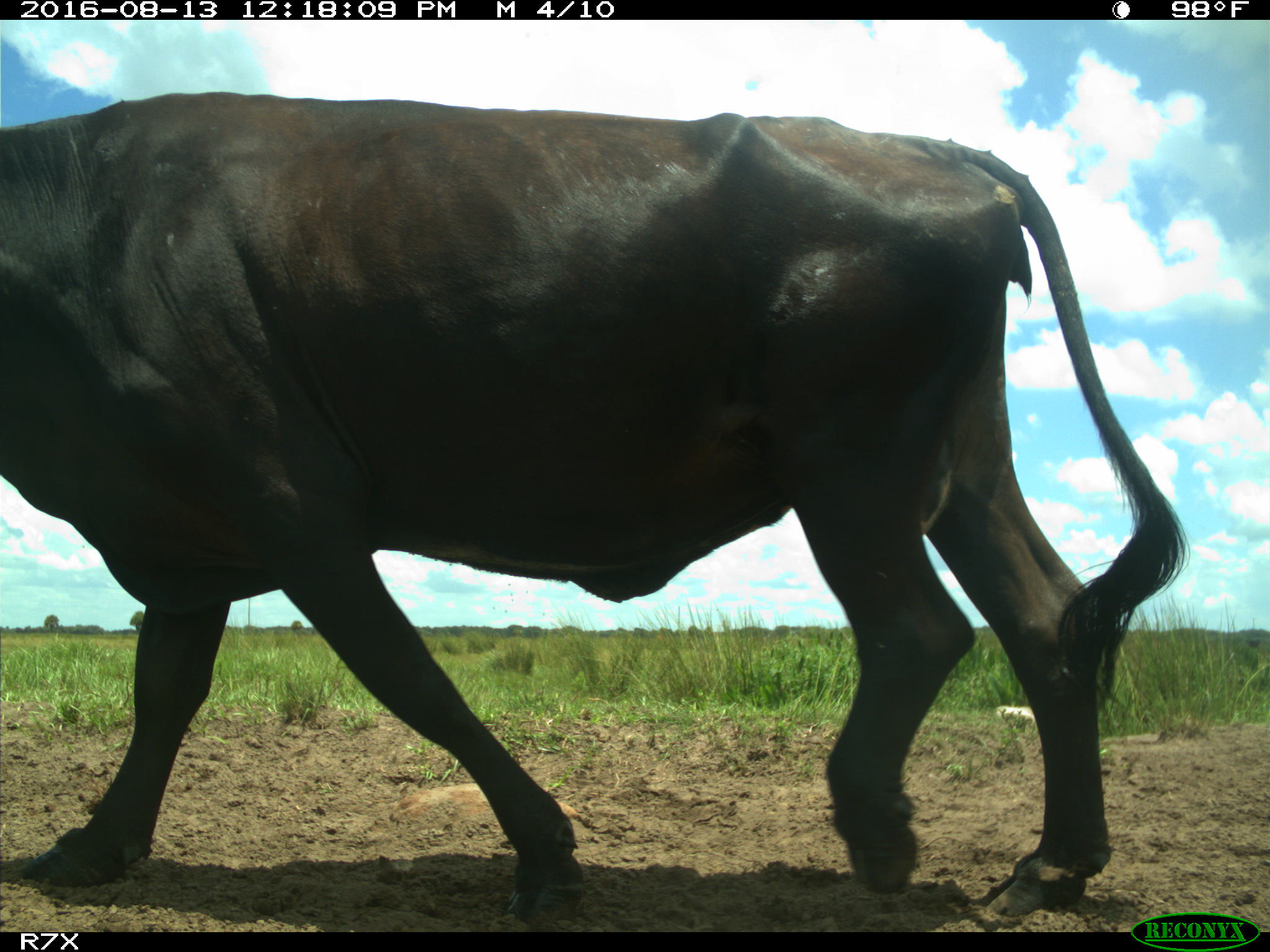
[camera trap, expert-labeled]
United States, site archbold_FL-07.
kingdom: Animalia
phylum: Chordata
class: Mammalia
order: Artiodactyla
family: Bovidae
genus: Bos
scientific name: Bos taurus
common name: domestic cow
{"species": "Bos taurus (domestic cow)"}